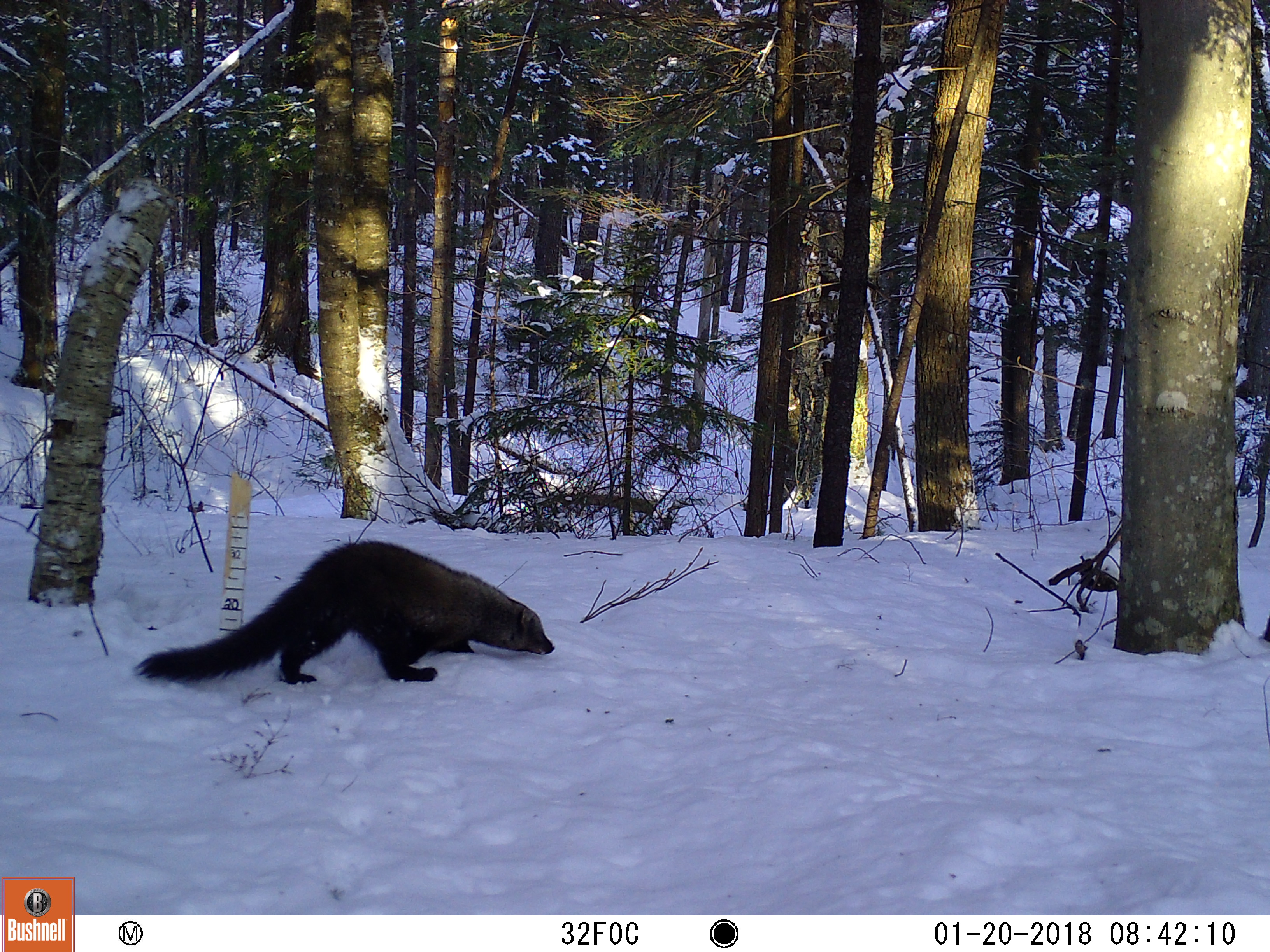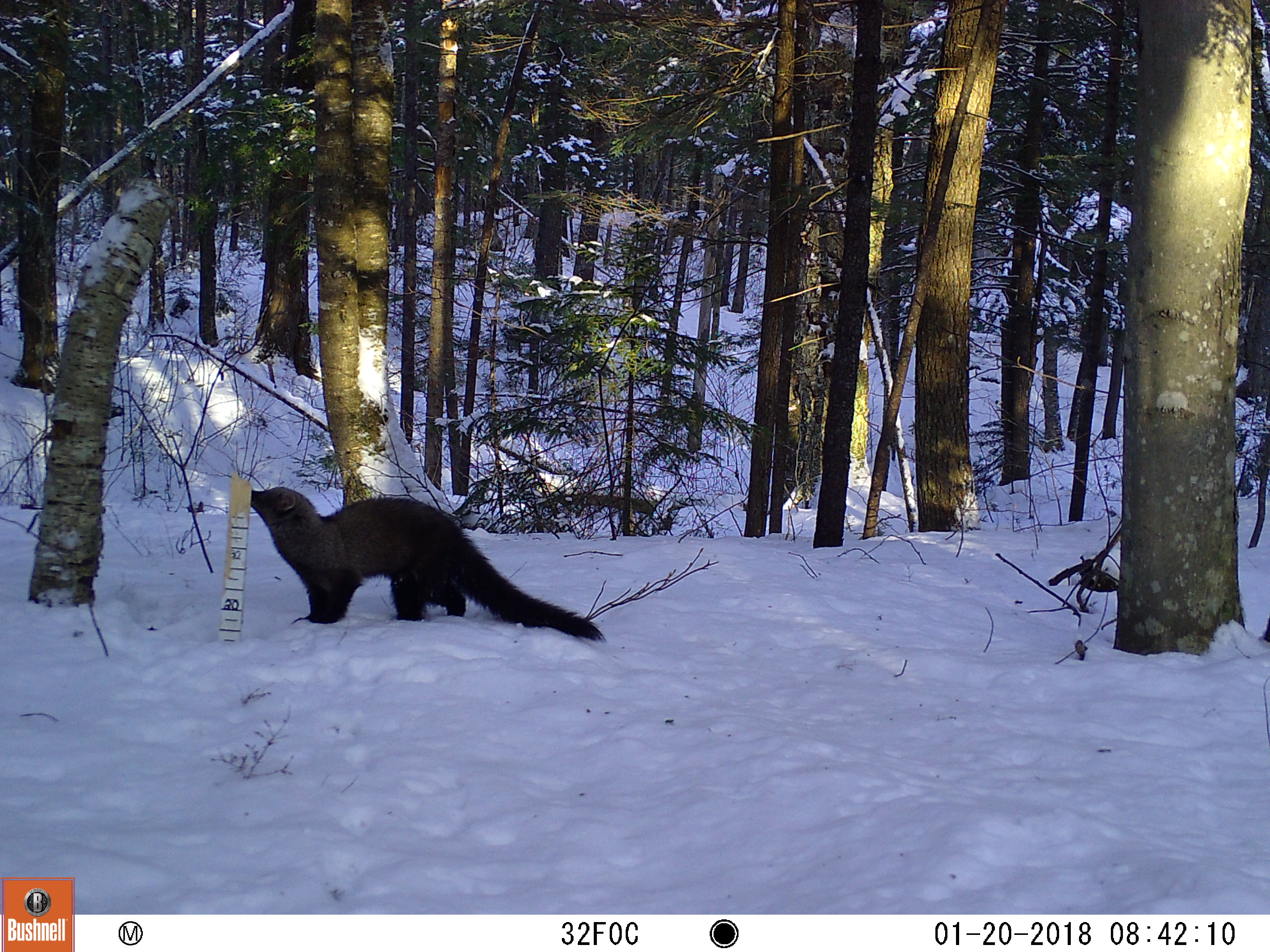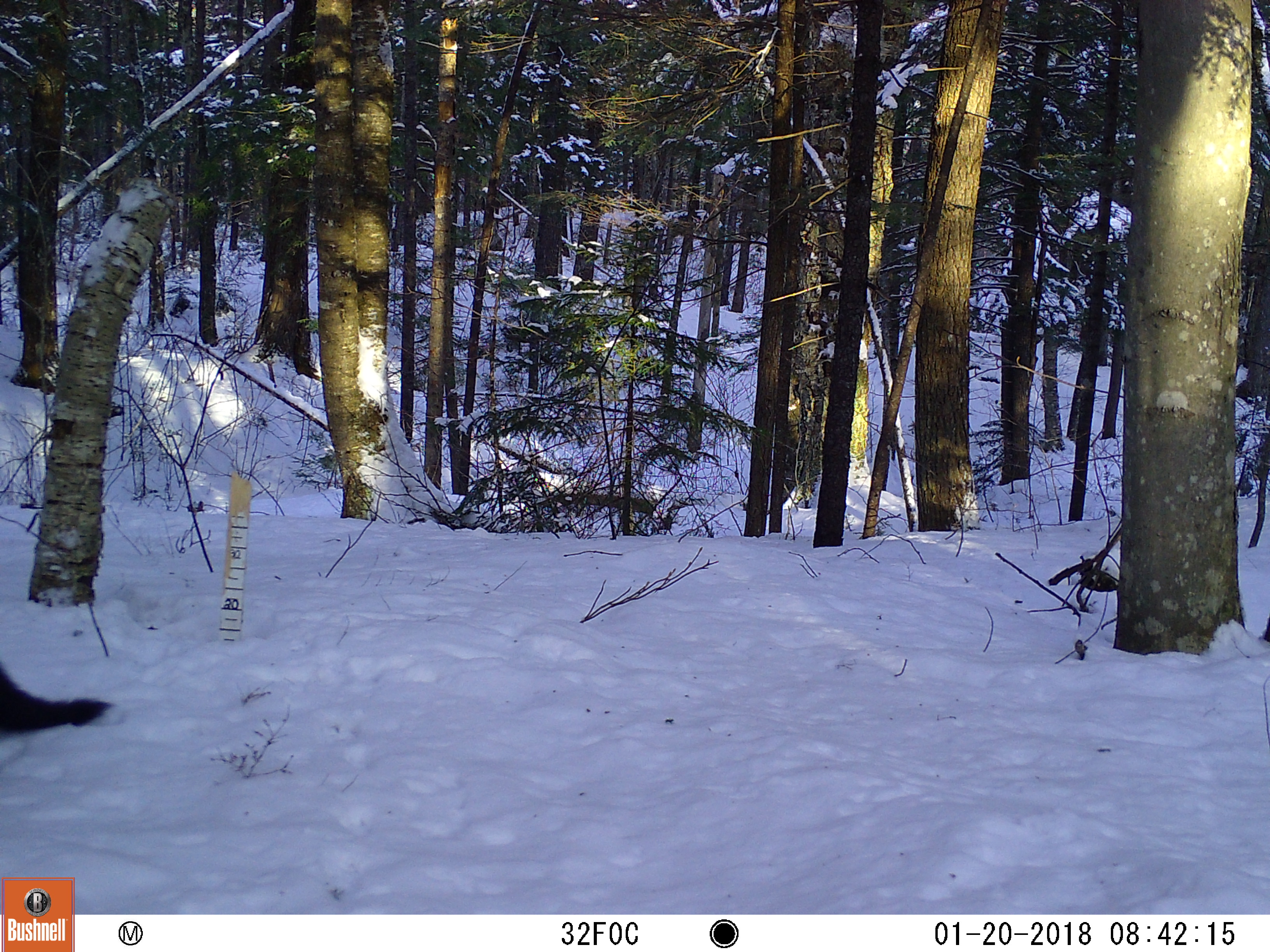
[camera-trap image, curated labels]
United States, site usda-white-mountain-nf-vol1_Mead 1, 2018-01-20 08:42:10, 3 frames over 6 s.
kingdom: Animalia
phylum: Chordata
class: Mammalia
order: Carnivora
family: Mustelidae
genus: Pekania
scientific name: Pekania pennanti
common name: fisher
Fisher (Pekania pennanti).